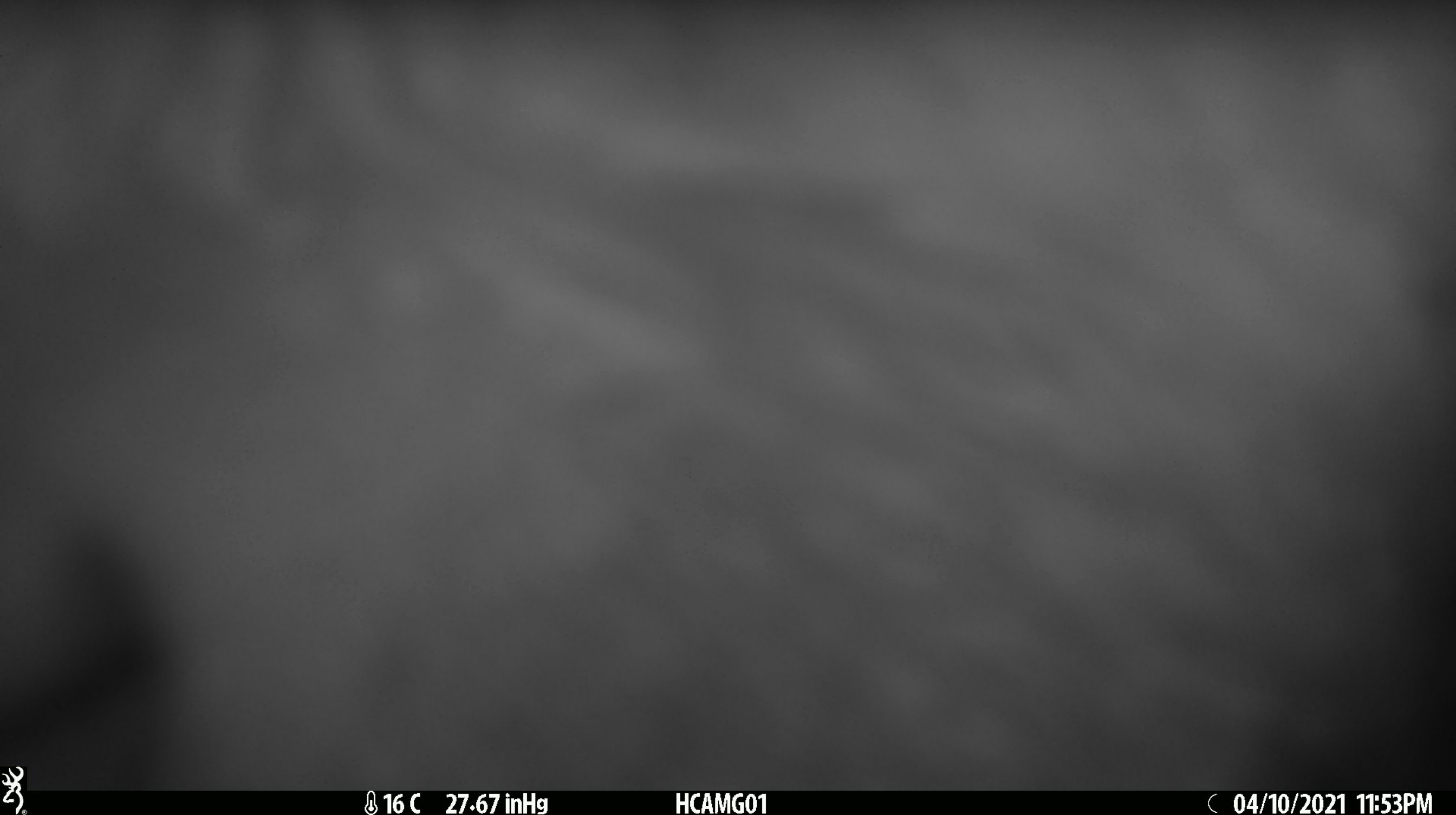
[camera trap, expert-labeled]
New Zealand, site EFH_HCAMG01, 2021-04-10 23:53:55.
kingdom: Animalia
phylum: Chordata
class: Mammalia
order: Artiodactyla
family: Bovidae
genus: Bos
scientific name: Bos taurus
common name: domestic cow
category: cow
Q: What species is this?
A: Cow (domestic cow) (Bos taurus).